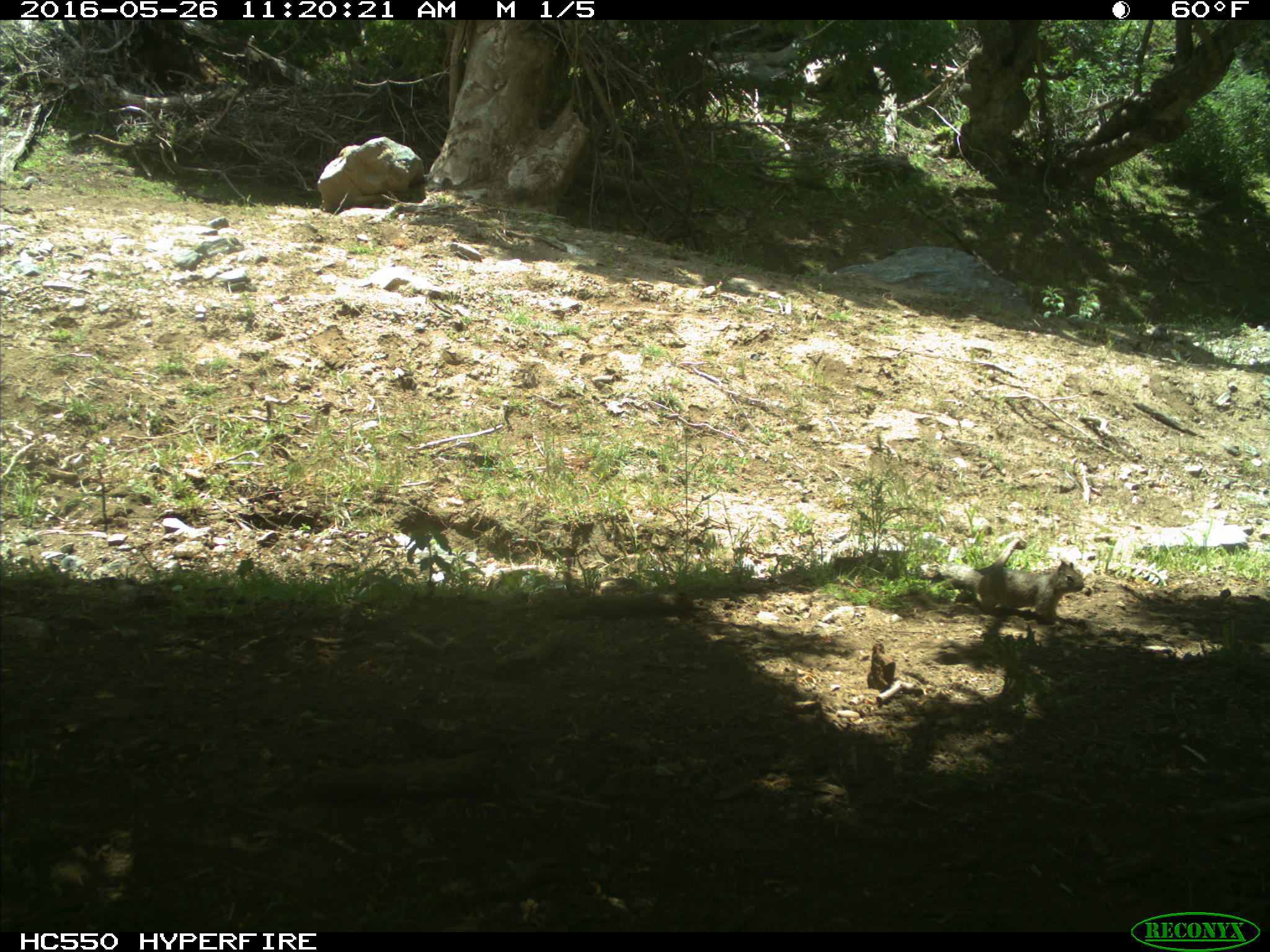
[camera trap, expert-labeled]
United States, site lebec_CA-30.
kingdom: Animalia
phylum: Chordata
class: Mammalia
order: Rodentia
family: Sciuridae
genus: Otospermophilus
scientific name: Otospermophilus beecheyi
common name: california ground squirrel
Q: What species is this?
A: Otospermophilus beecheyi (california ground squirrel).